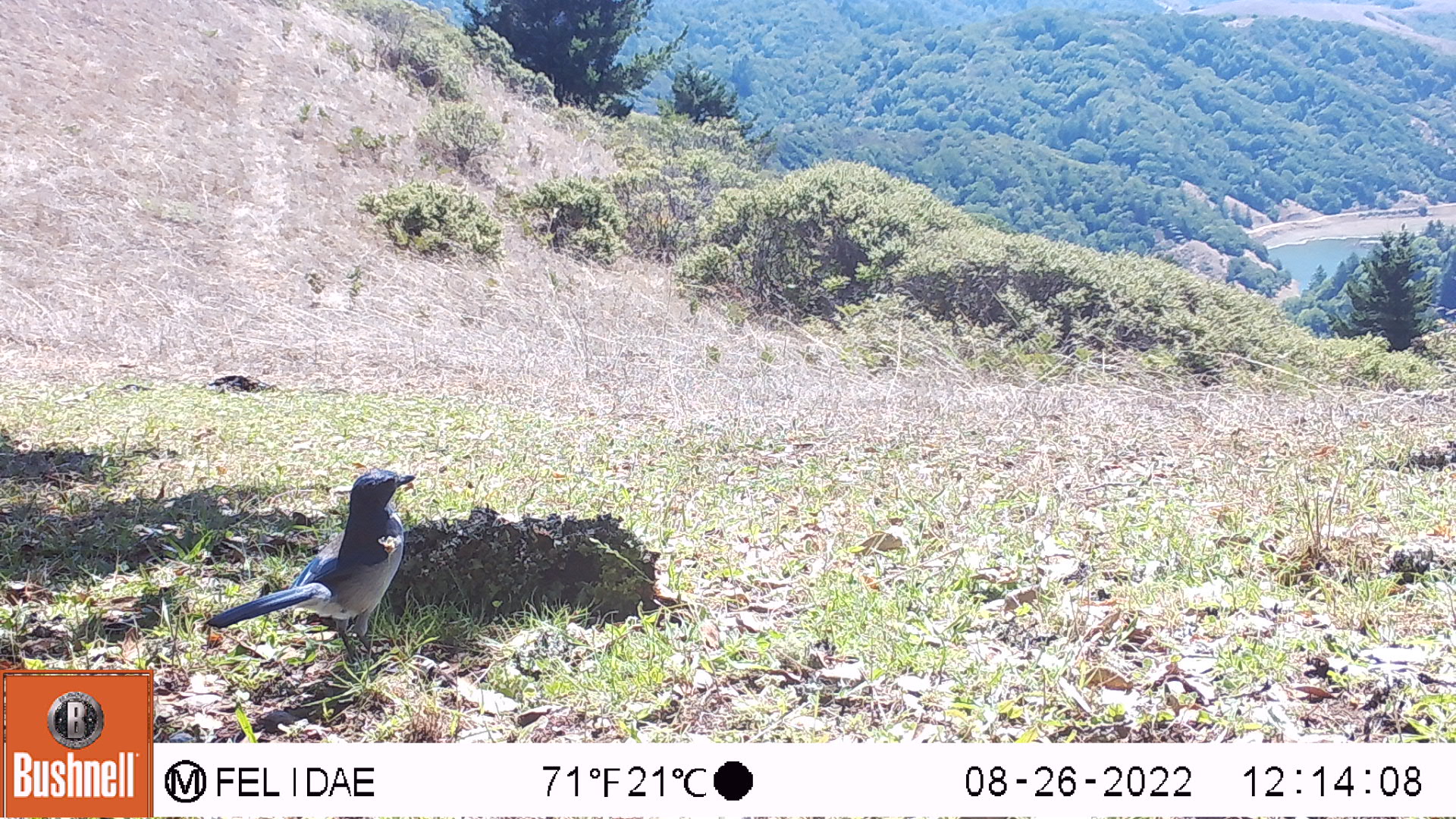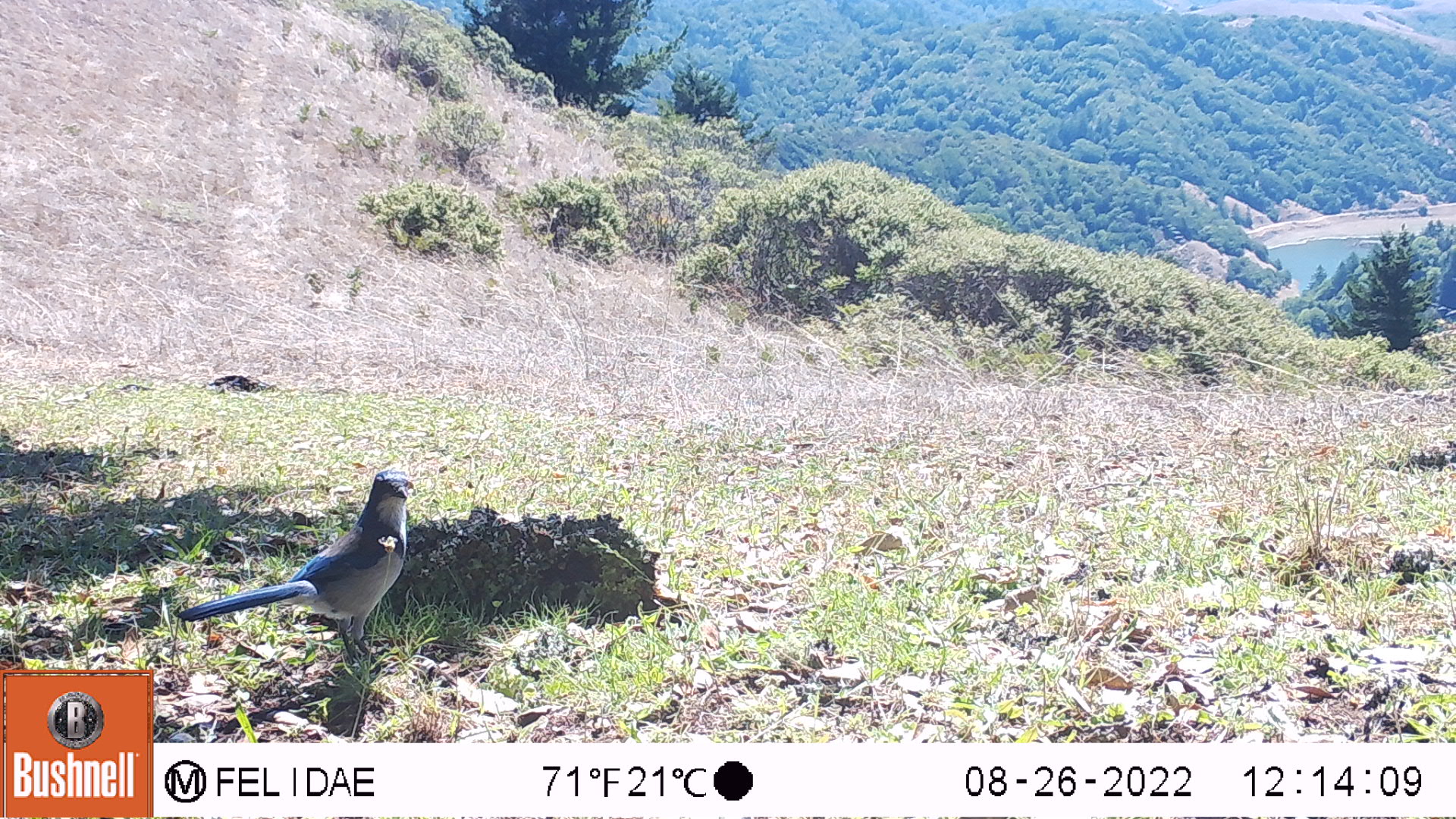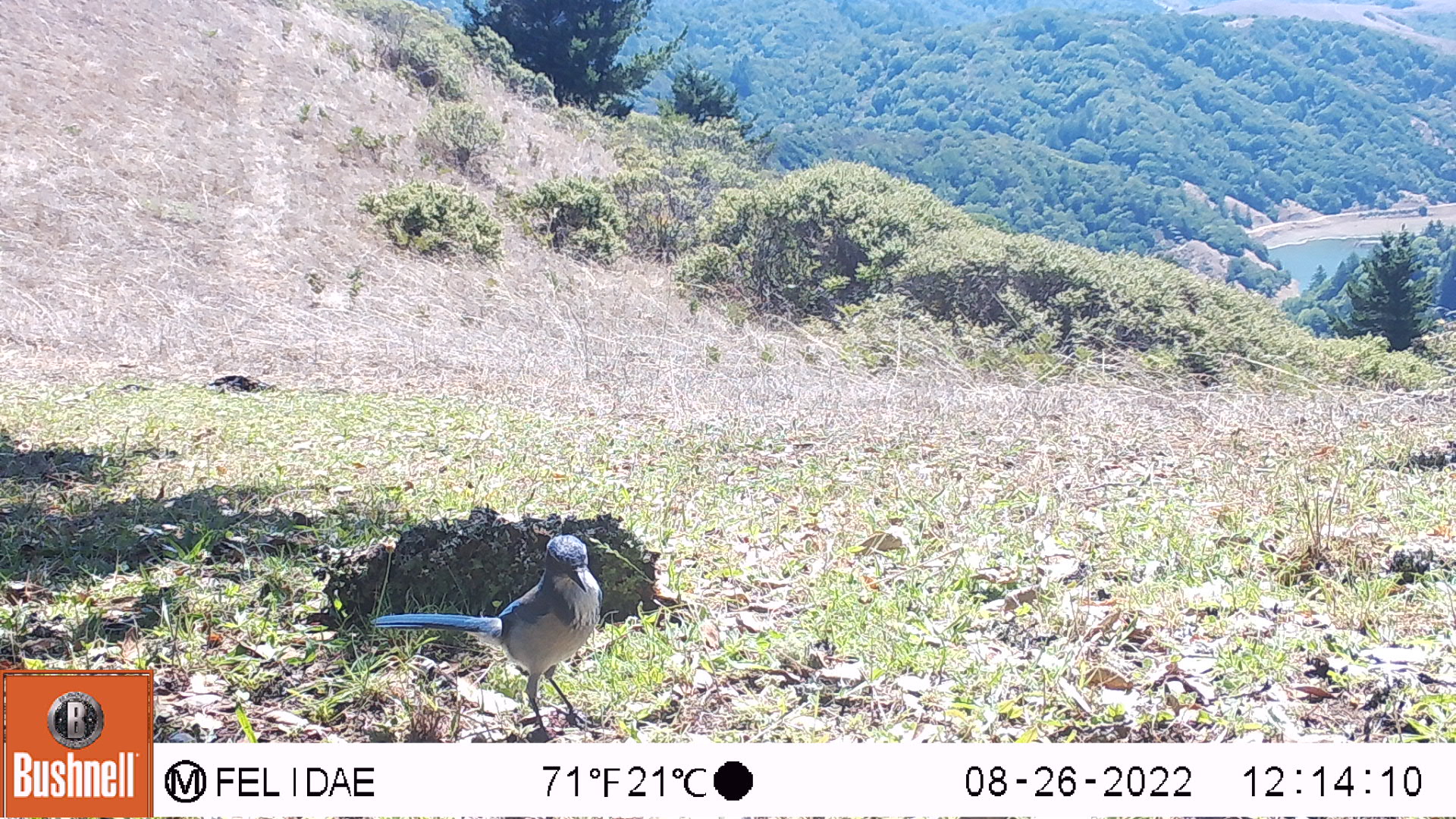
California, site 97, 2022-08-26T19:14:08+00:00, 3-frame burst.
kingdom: Animalia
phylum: Chordata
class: Aves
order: Passeriformes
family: Corvidae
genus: Aphelocoma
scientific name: Aphelocoma californica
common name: california scrub jay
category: western scrub-jay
Western scrub-jay (california scrub jay) (Aphelocoma californica).